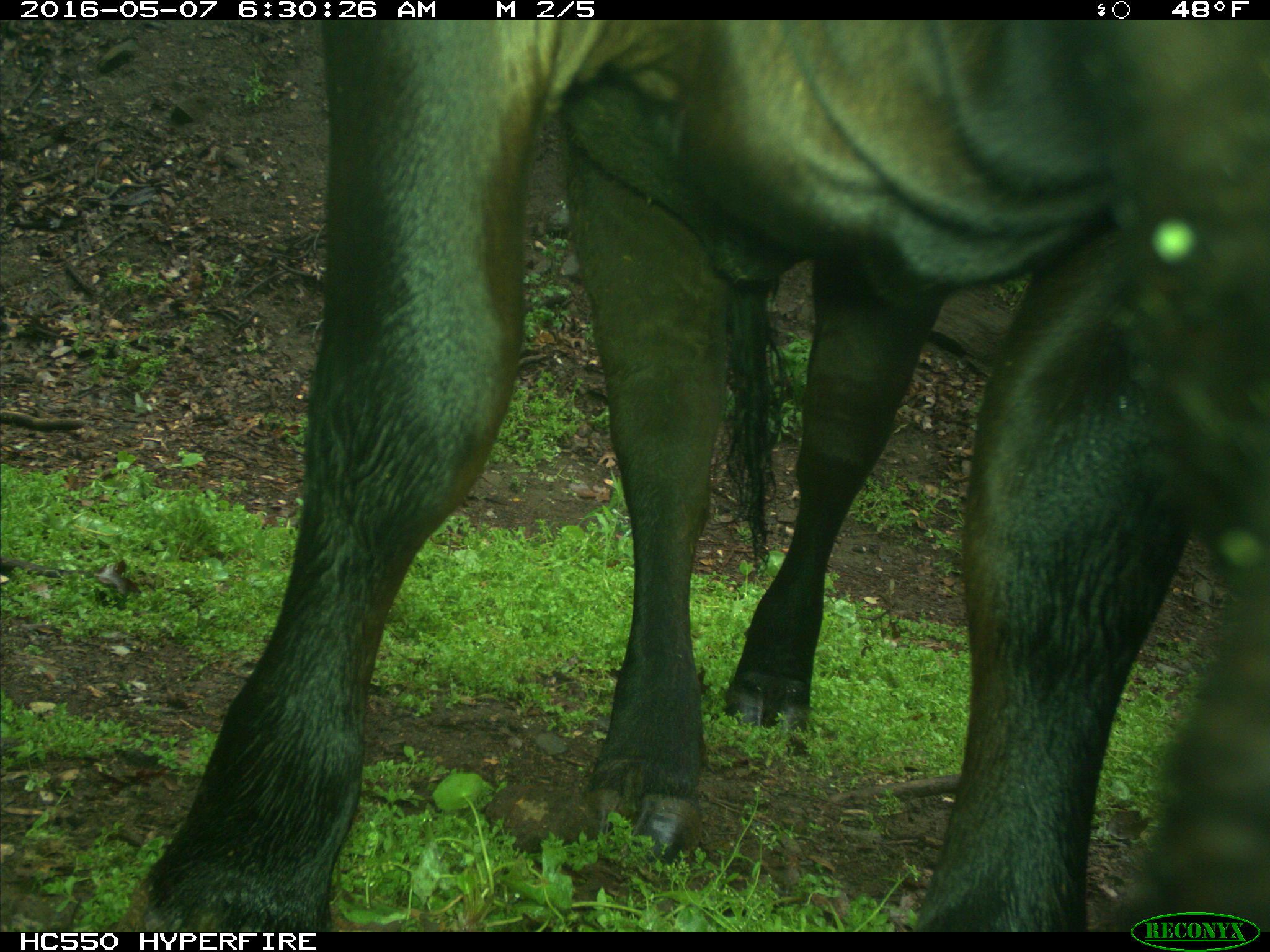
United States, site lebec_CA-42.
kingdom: Animalia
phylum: Chordata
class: Mammalia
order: Artiodactyla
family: Bovidae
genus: Bos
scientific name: Bos taurus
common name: domestic cow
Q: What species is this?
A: Bos taurus (domestic cow).